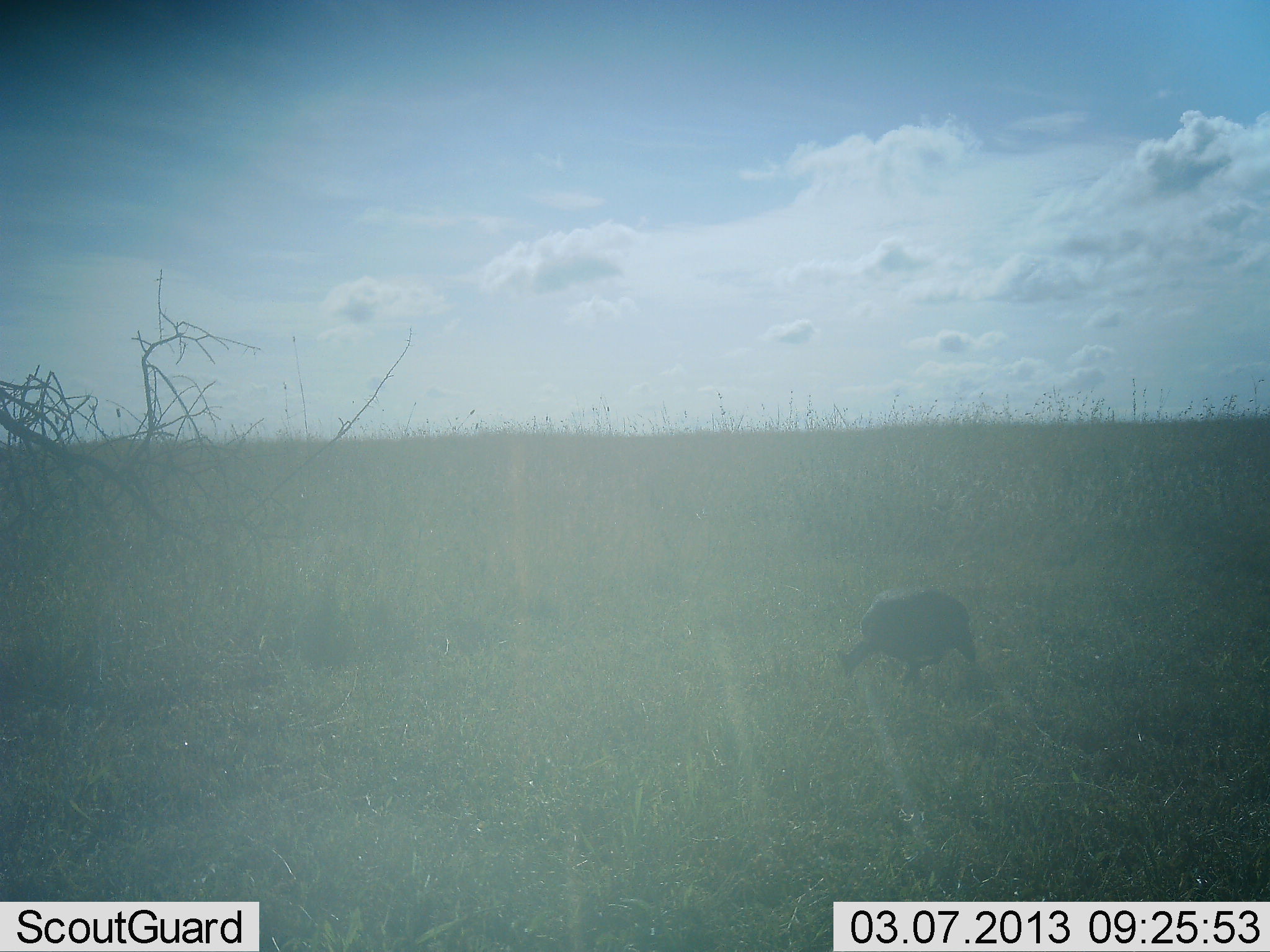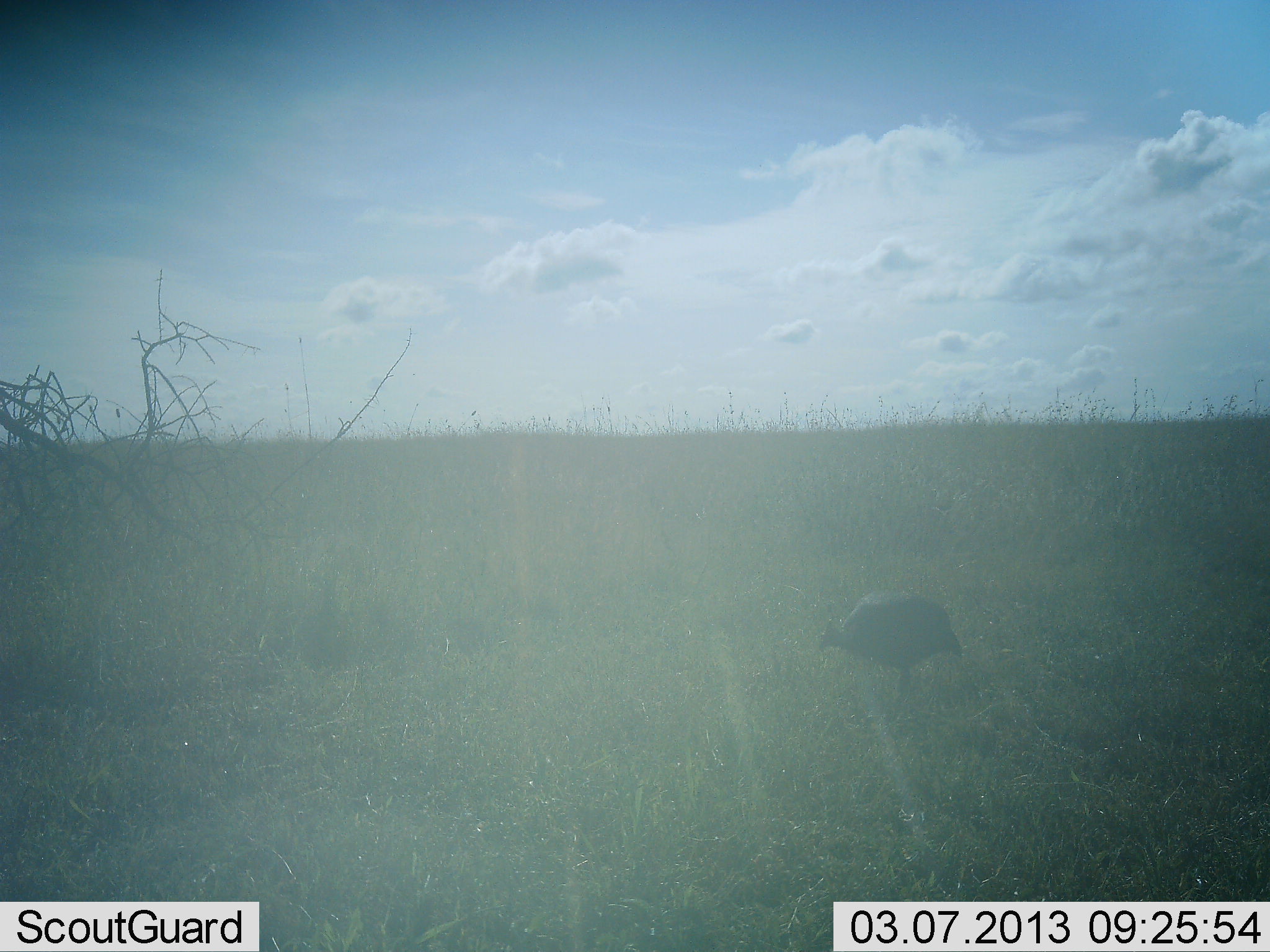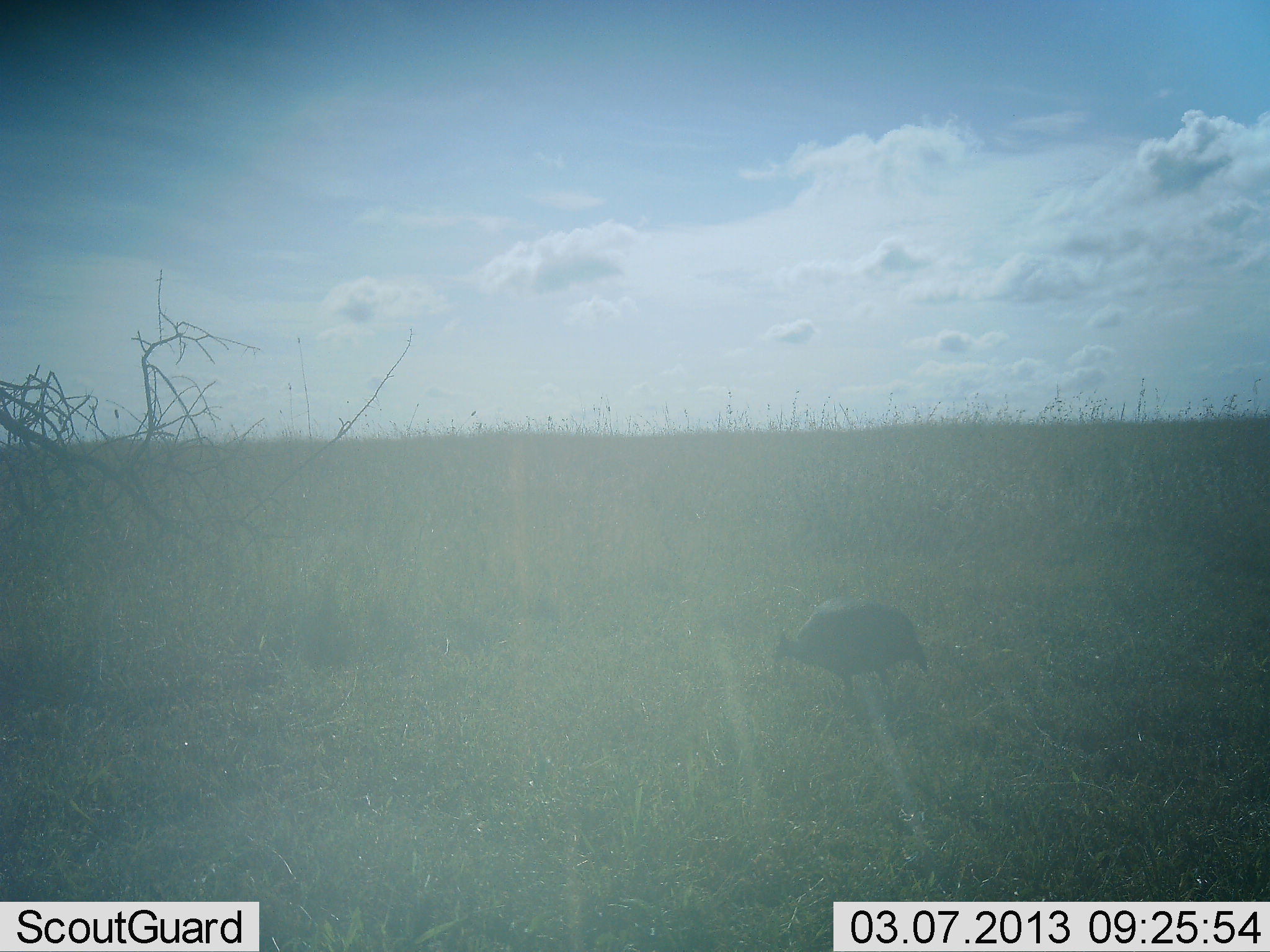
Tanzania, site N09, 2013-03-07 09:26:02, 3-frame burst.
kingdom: Animalia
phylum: Chordata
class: Aves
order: Galliformes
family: Numididae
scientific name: Numididae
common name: guinea fowl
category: guineafowl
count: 1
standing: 22%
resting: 0%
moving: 67%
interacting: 0%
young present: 0%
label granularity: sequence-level